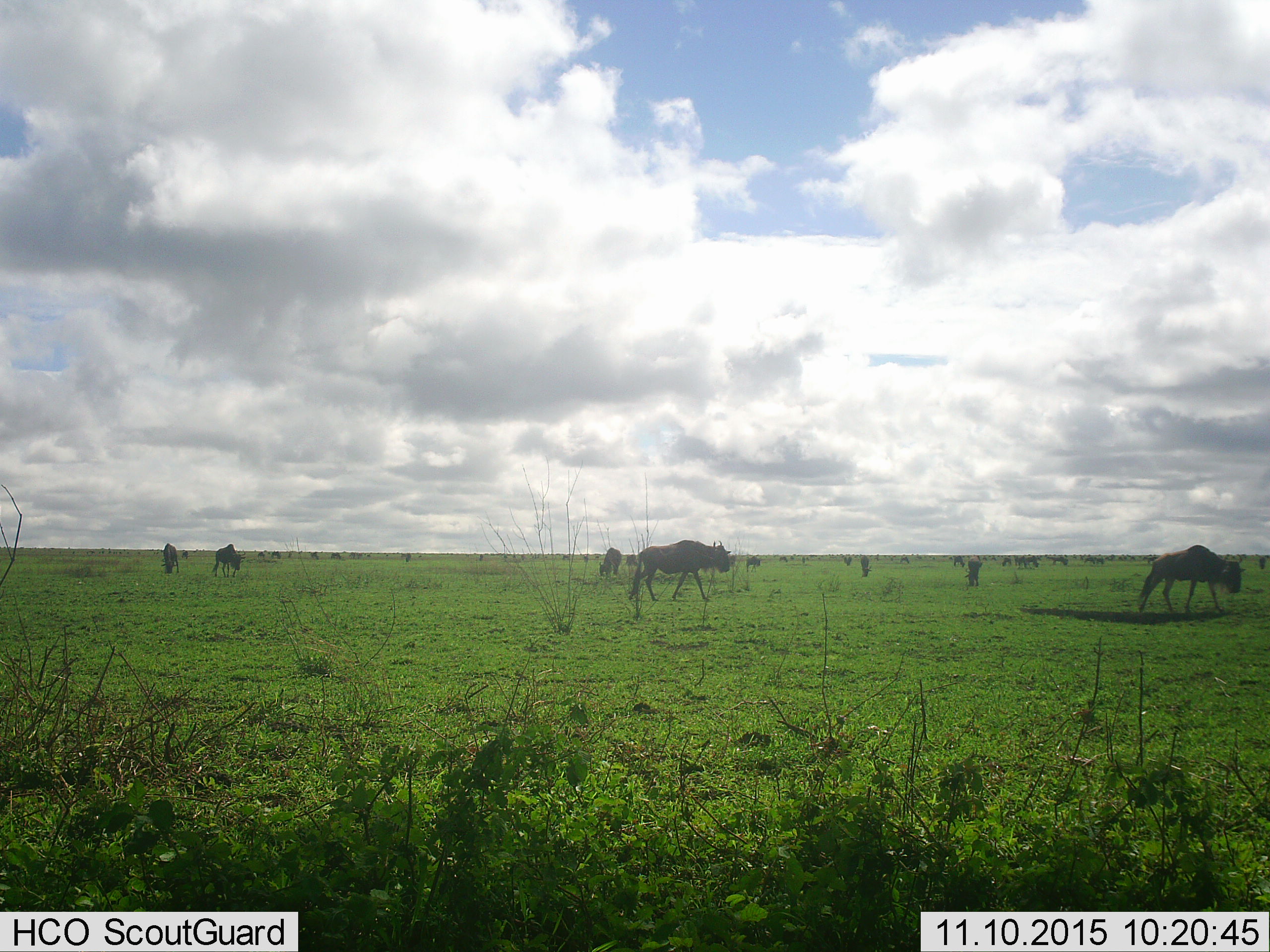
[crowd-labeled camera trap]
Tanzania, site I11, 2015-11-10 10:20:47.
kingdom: Animalia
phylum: Chordata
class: Mammalia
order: Artiodactyla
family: Bovidae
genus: Connochaetes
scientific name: Connochaetes taurinus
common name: blue wildebeest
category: wildebeest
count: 11-50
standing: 62%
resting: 0%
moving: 88%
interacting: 0%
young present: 0%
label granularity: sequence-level